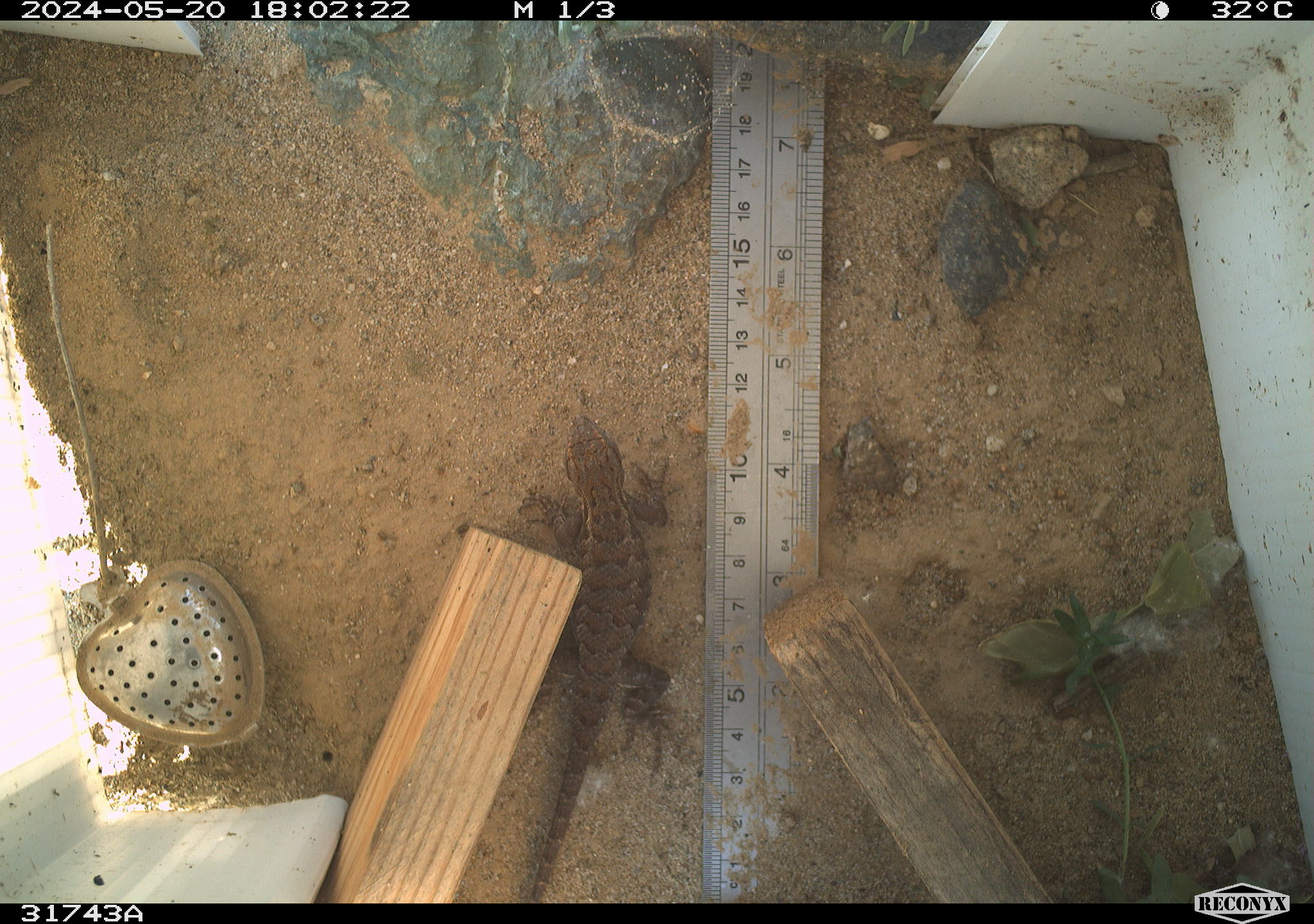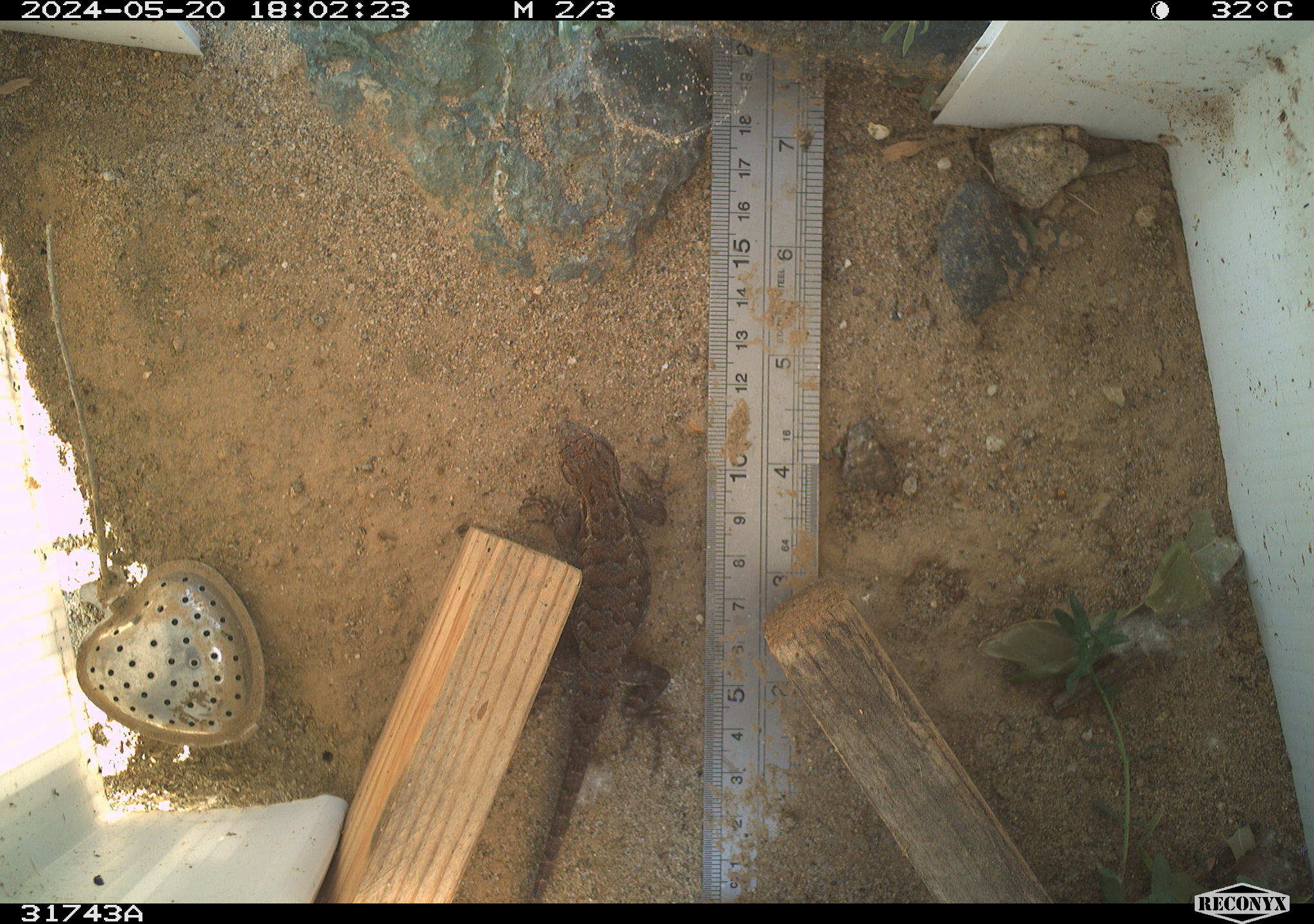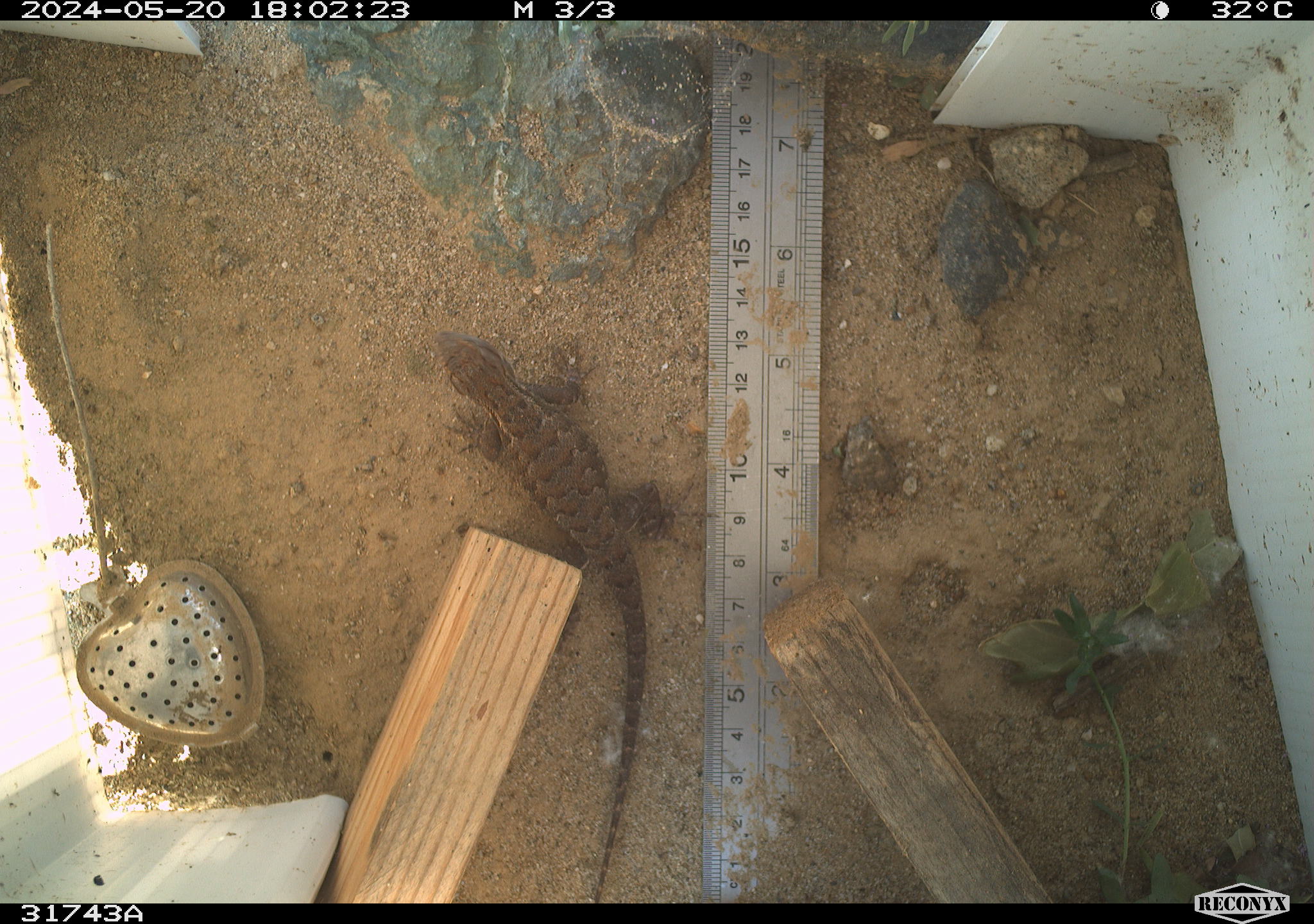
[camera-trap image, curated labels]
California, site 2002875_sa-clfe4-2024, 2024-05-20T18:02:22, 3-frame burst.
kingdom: Animalia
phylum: Chordata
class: Reptilia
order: Squamata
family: Phrynosomatidae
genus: Sceloporus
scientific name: Sceloporus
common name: spiny lizards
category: sceloporus species